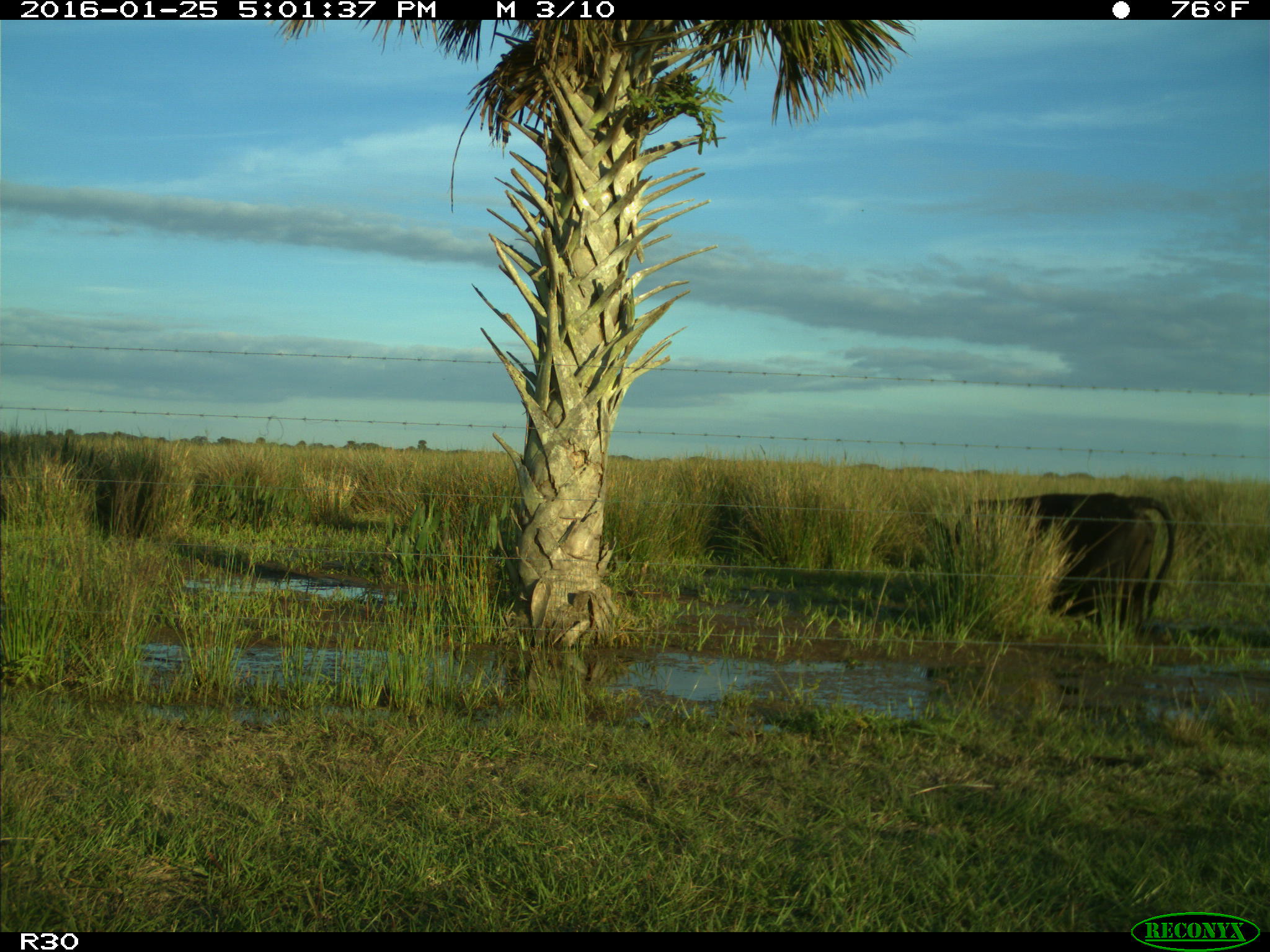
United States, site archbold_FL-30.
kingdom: Animalia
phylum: Chordata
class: Mammalia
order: Artiodactyla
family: Bovidae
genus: Bos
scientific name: Bos taurus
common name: domestic cow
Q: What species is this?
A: Bos taurus (domestic cow).